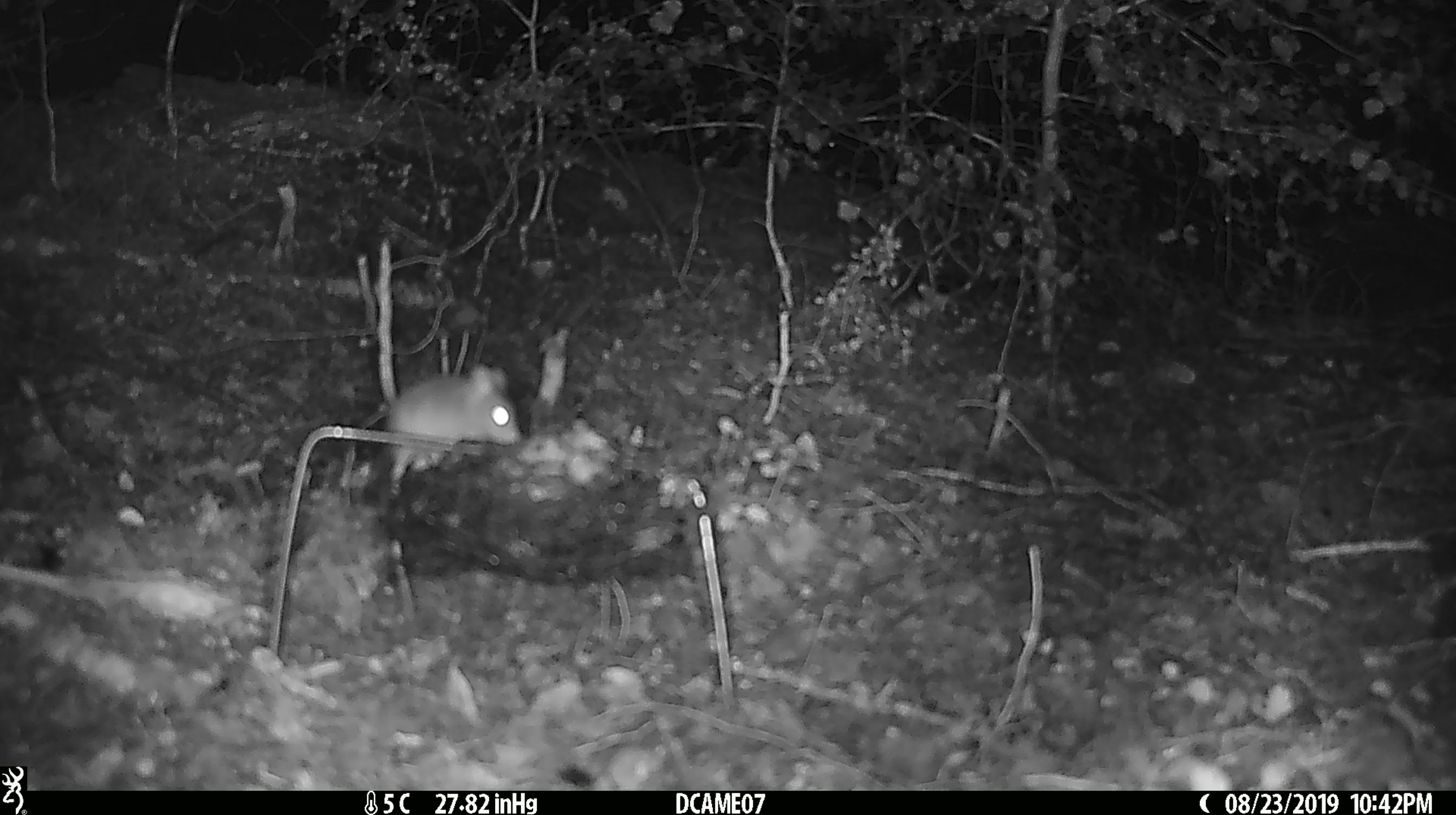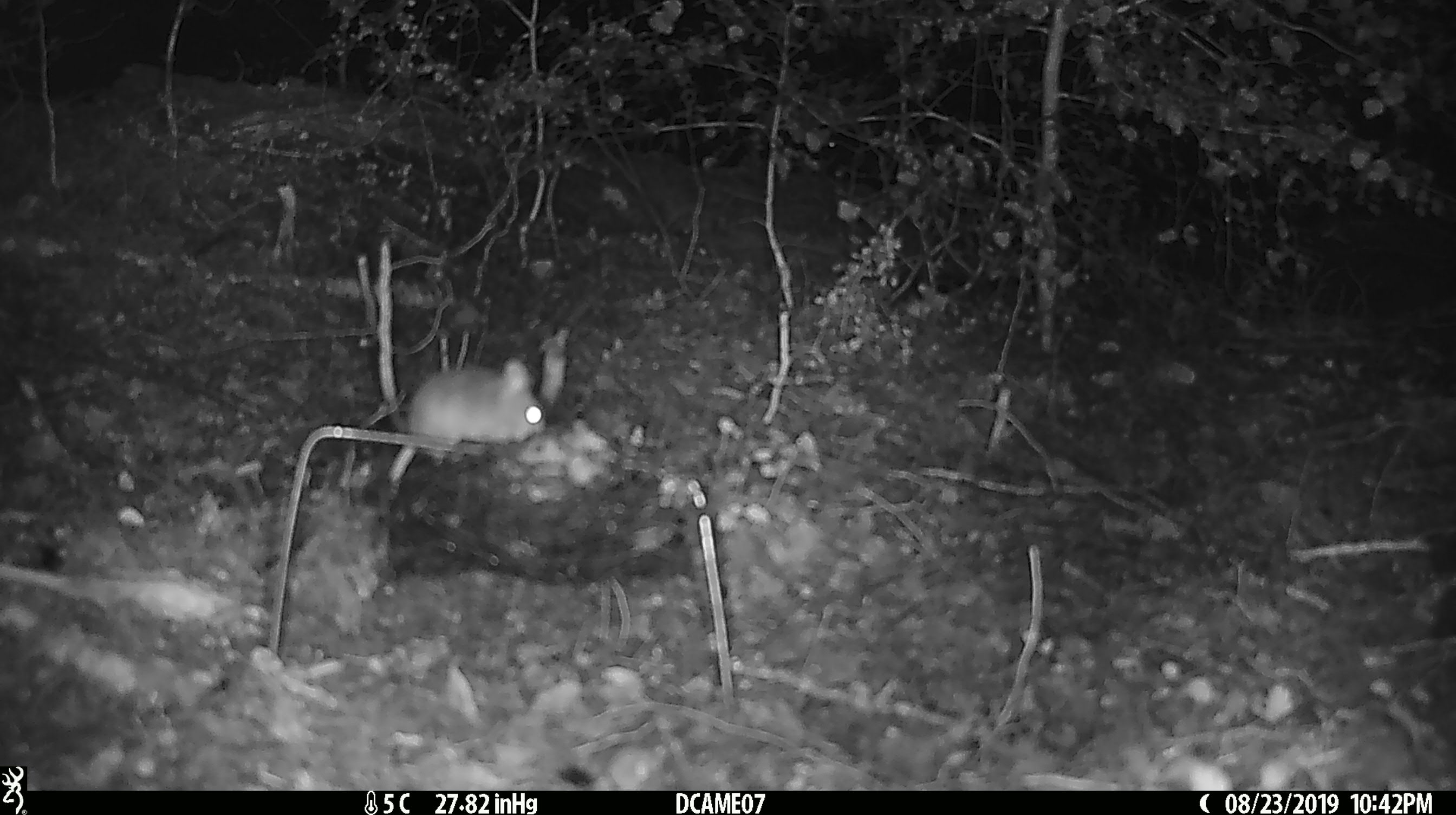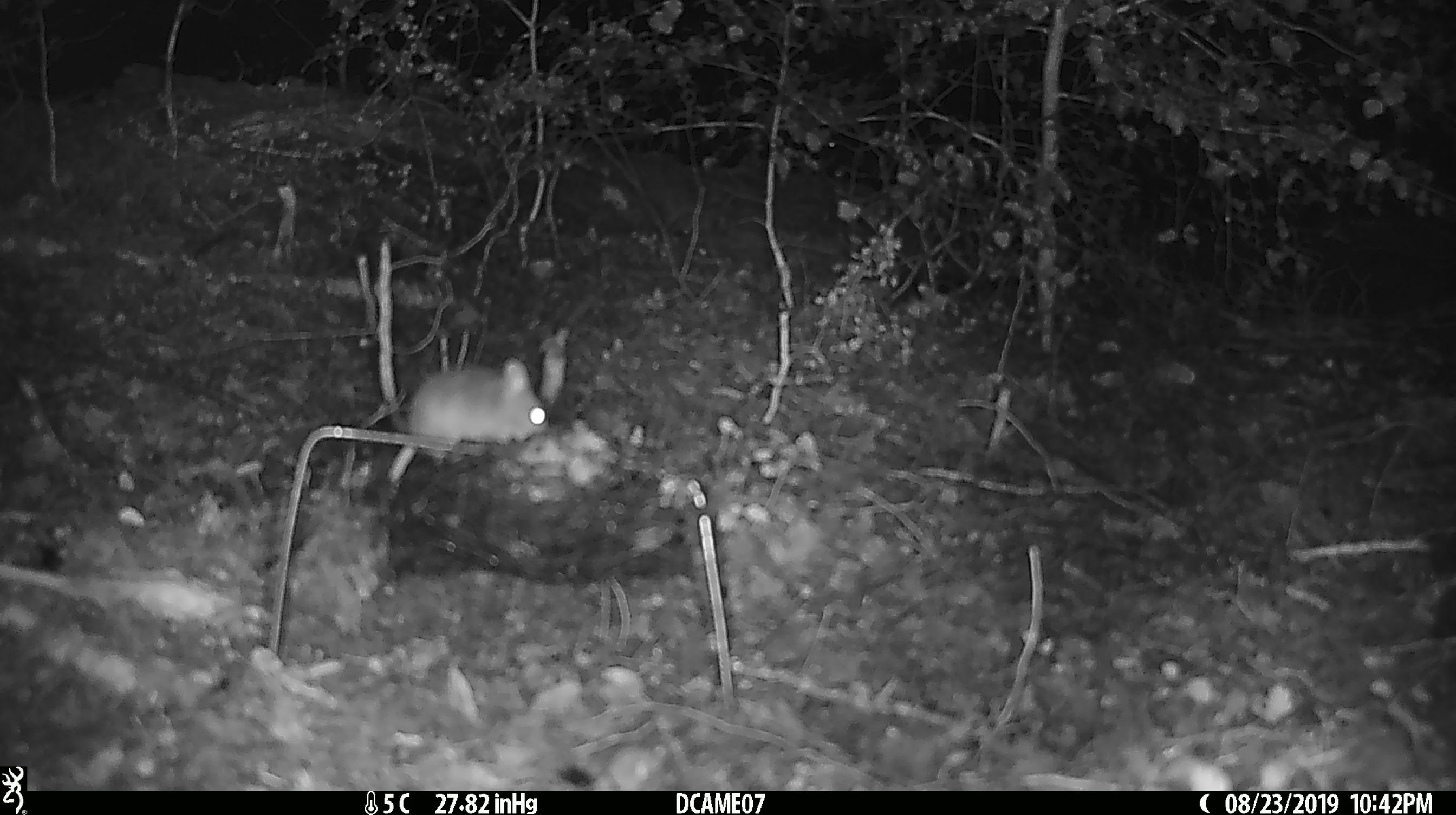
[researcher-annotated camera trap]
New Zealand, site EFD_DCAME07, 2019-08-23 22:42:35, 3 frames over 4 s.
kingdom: Animalia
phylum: Chordata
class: Mammalia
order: Rodentia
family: Muridae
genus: Mus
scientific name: Mus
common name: mouse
Mouse (Mus).